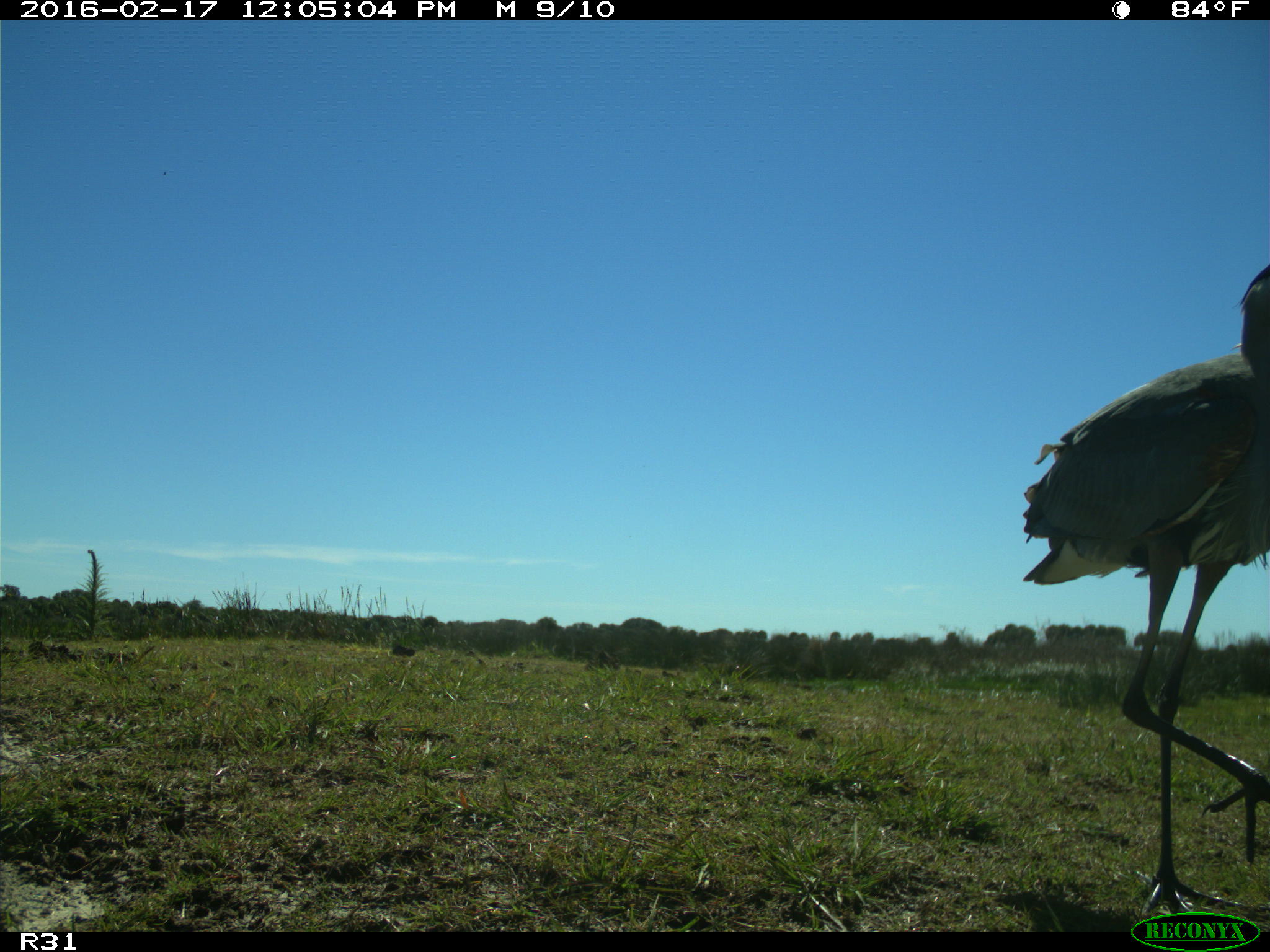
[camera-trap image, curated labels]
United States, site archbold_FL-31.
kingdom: Animalia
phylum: Chordata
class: Aves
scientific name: Aves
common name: birds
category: unidentified bird